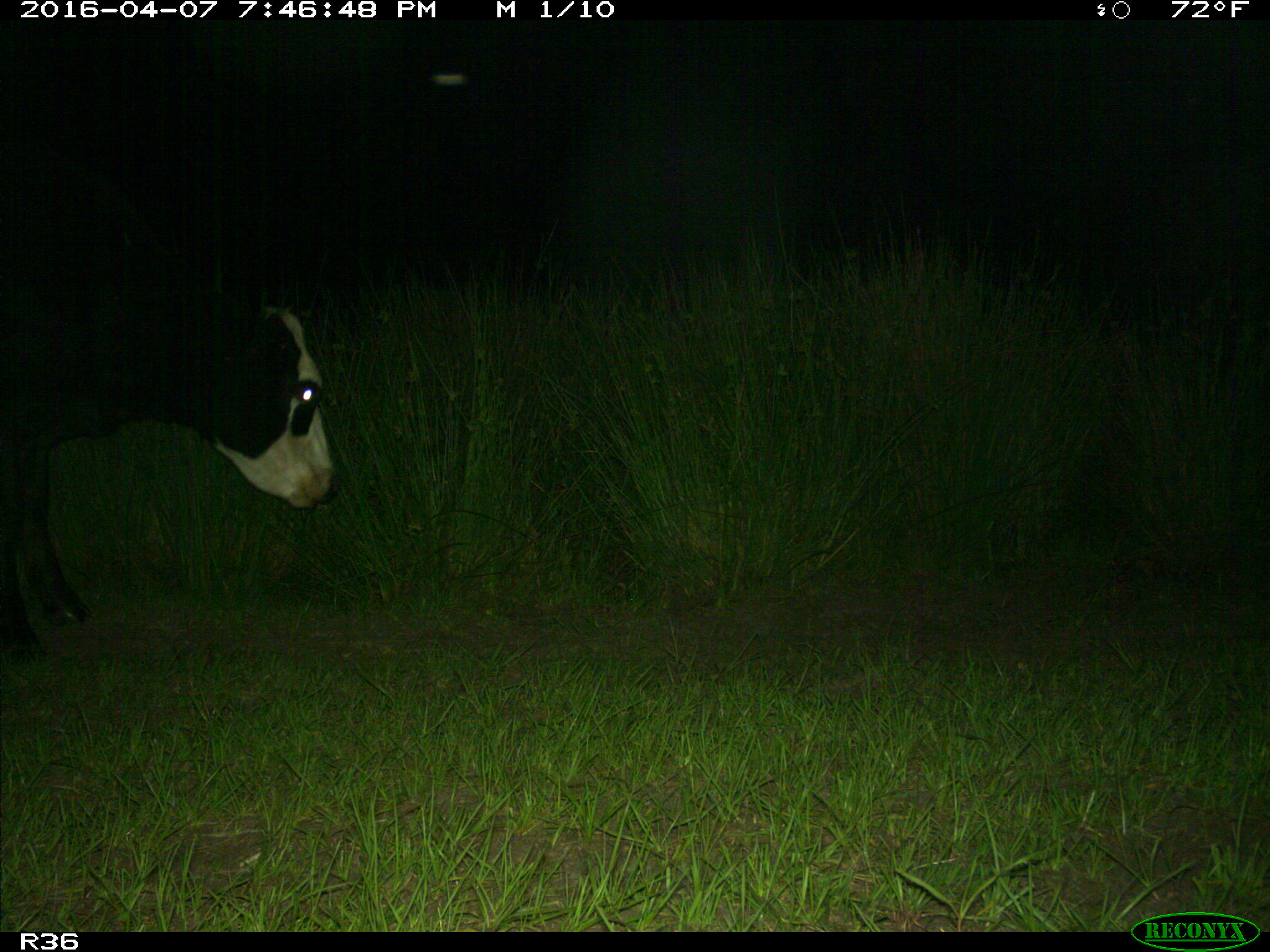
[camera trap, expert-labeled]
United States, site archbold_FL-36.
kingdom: Animalia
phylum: Chordata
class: Mammalia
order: Artiodactyla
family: Bovidae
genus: Bos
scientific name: Bos taurus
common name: domestic cow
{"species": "Bos taurus (domestic cow)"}